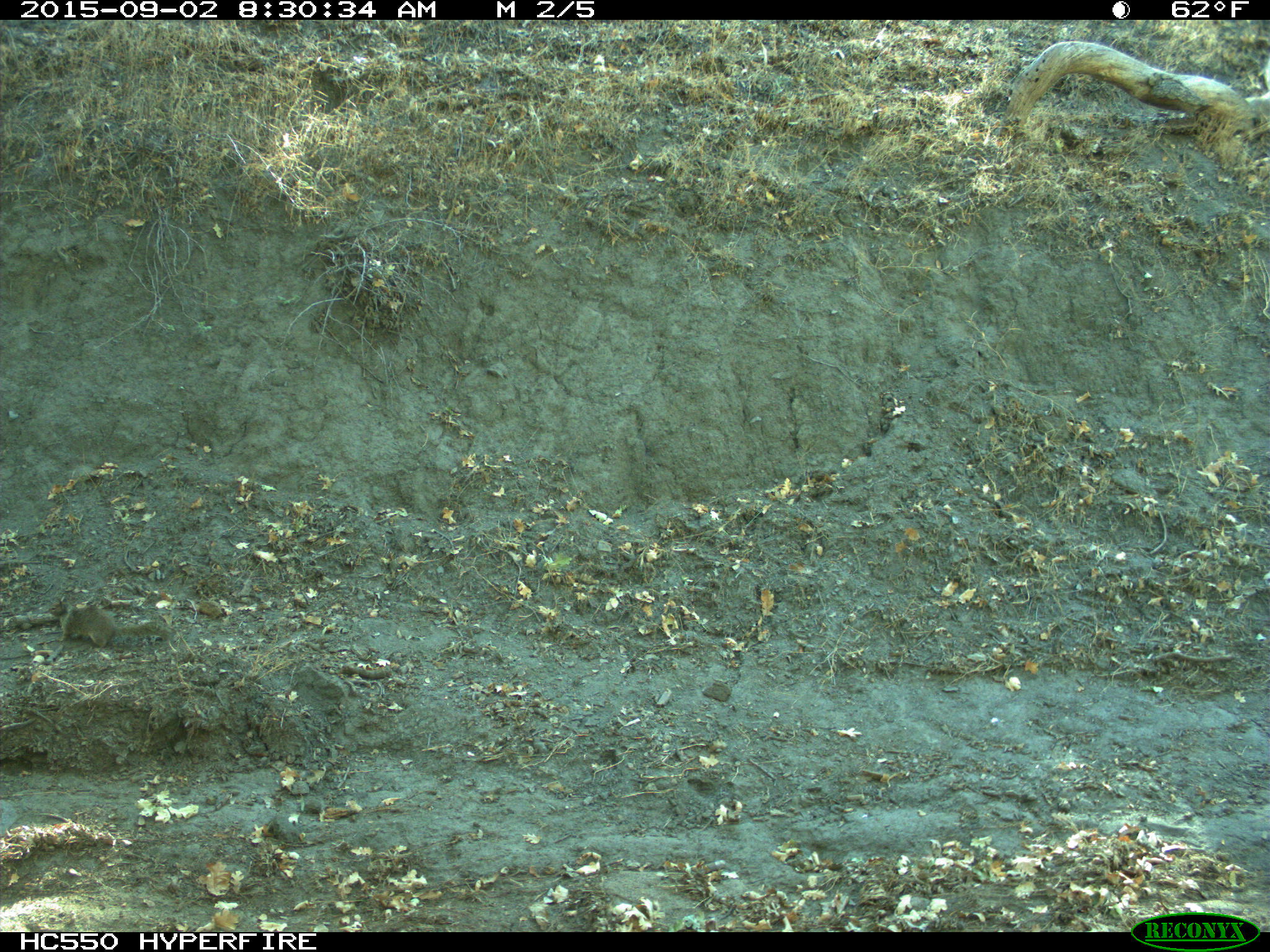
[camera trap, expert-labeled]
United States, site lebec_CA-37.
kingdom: Animalia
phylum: Chordata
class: Mammalia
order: Rodentia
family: Sciuridae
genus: Otospermophilus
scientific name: Otospermophilus beecheyi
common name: california ground squirrel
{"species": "Otospermophilus beecheyi (california ground squirrel)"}